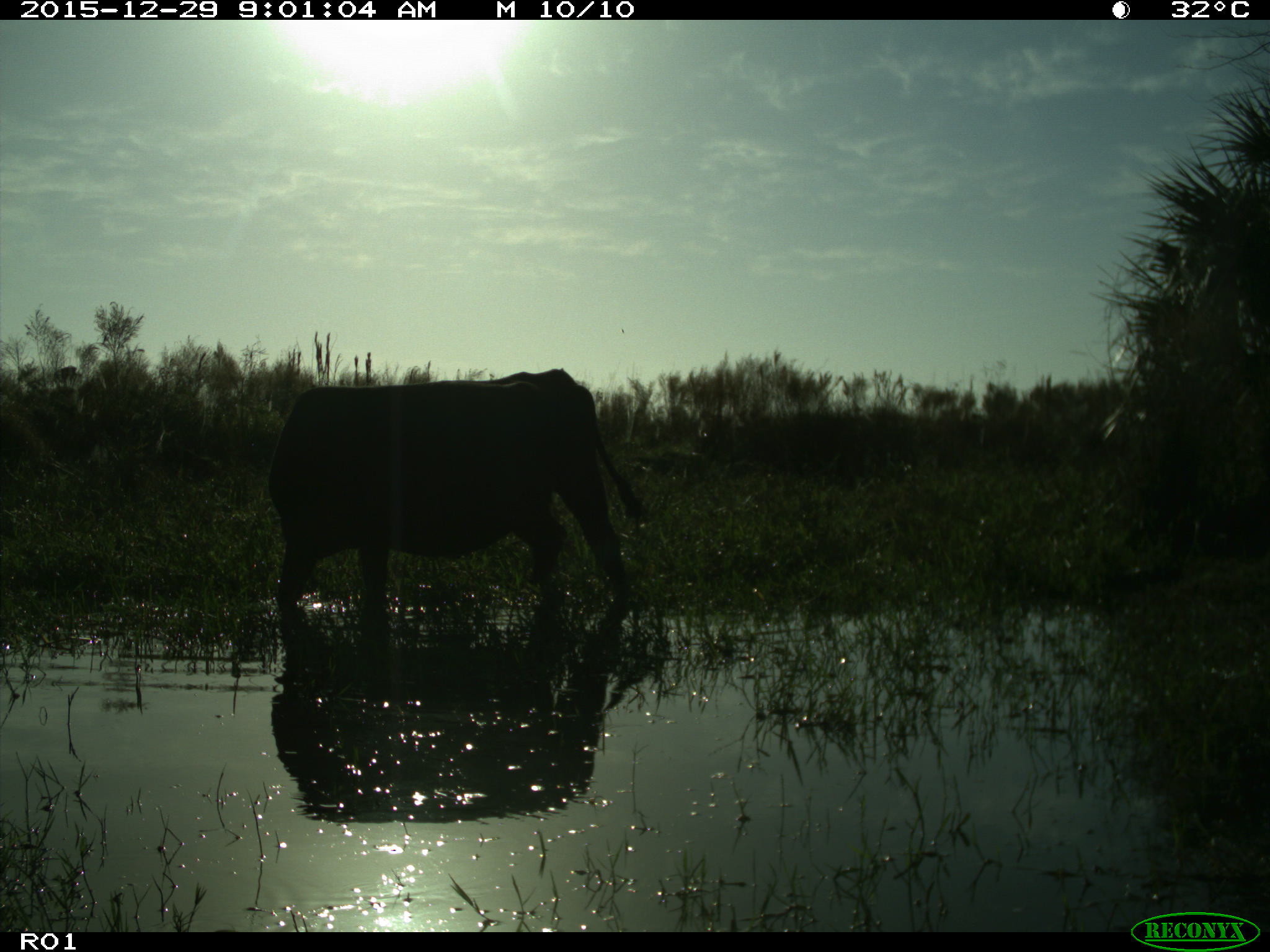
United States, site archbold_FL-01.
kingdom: Animalia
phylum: Chordata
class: Mammalia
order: Artiodactyla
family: Bovidae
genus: Bos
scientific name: Bos taurus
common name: domestic cow